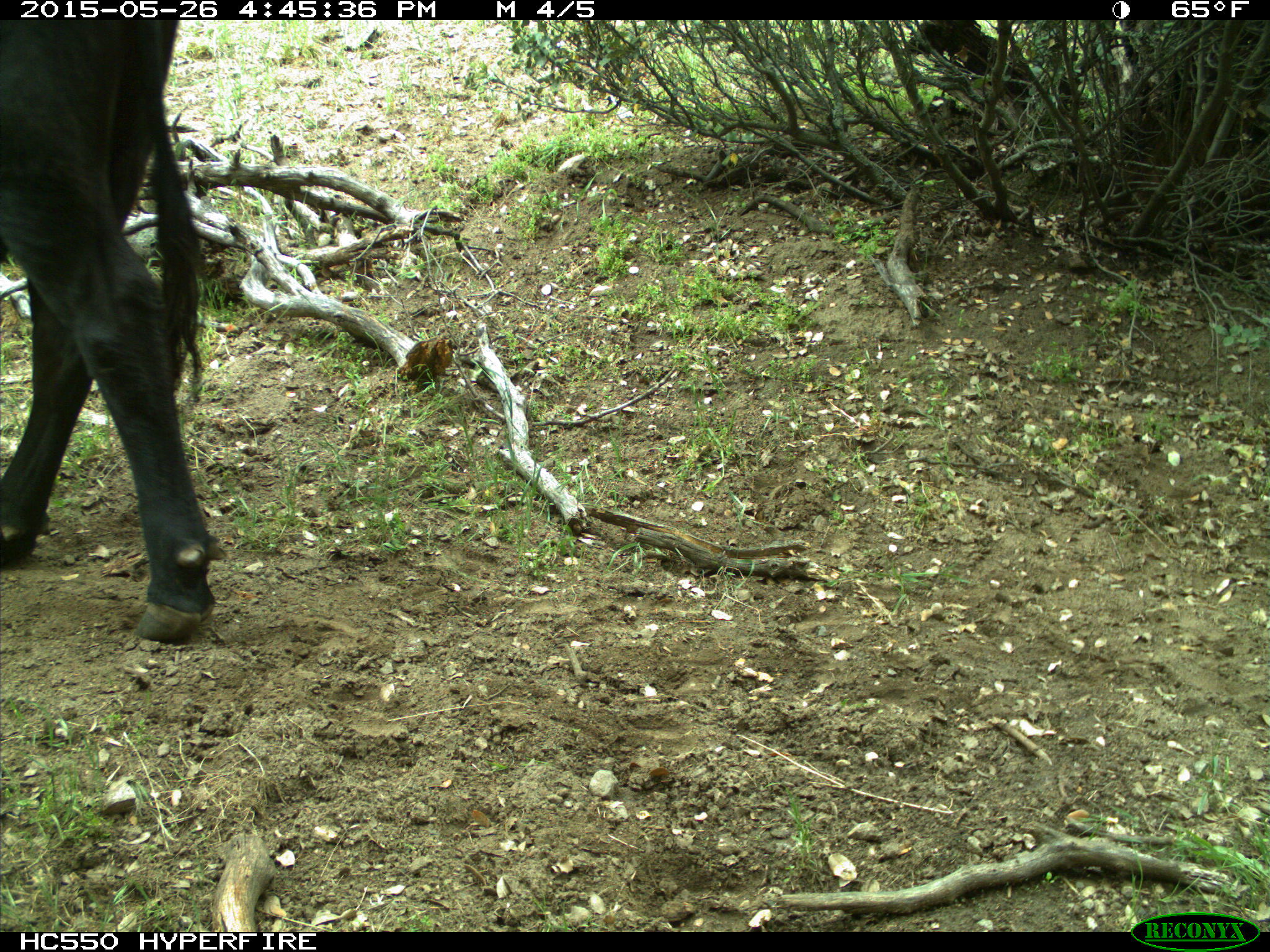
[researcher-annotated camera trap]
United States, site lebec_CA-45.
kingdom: Animalia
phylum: Chordata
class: Mammalia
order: Artiodactyla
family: Bovidae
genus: Bos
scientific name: Bos taurus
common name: domestic cow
Bos taurus (domestic cow).